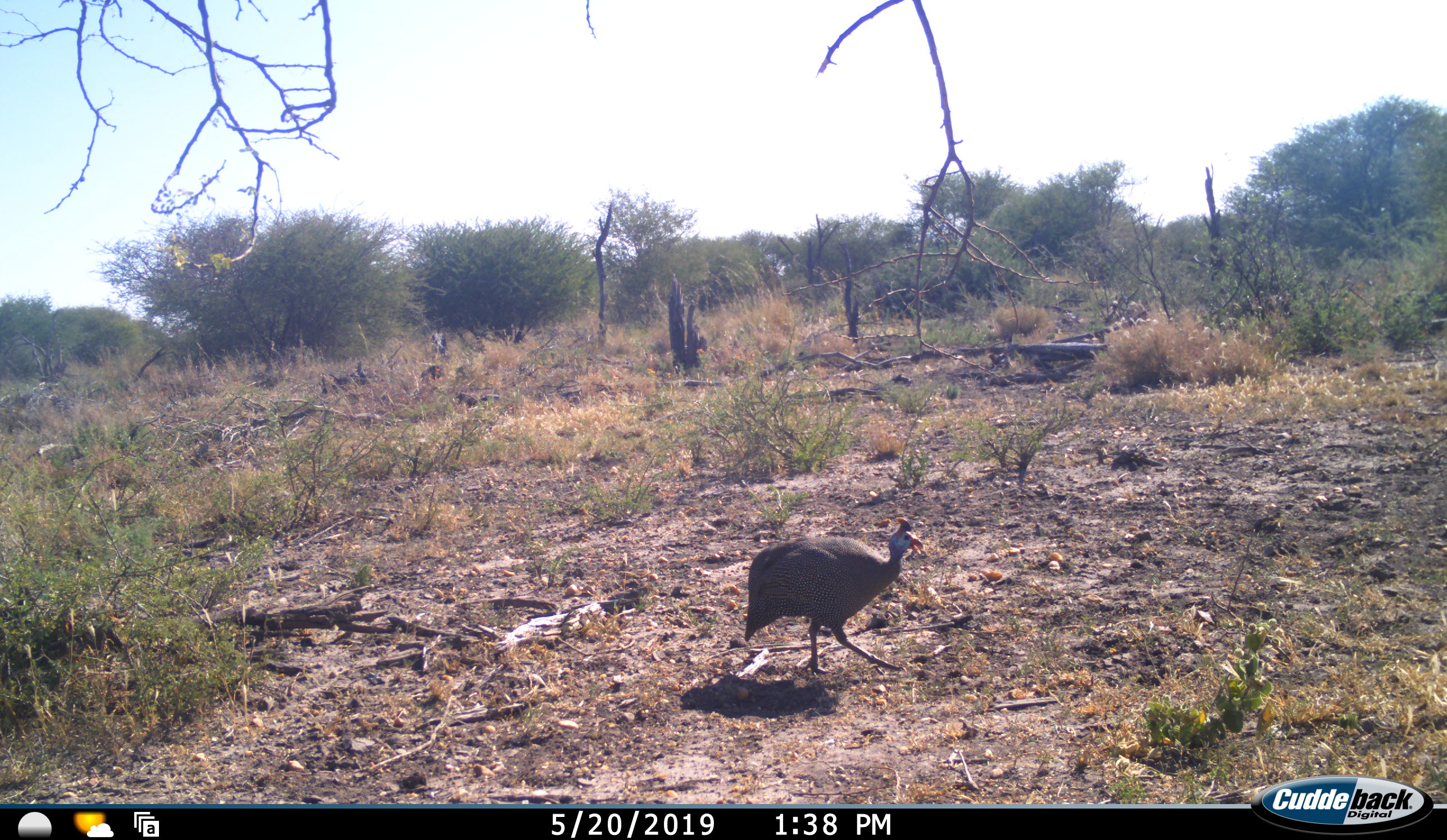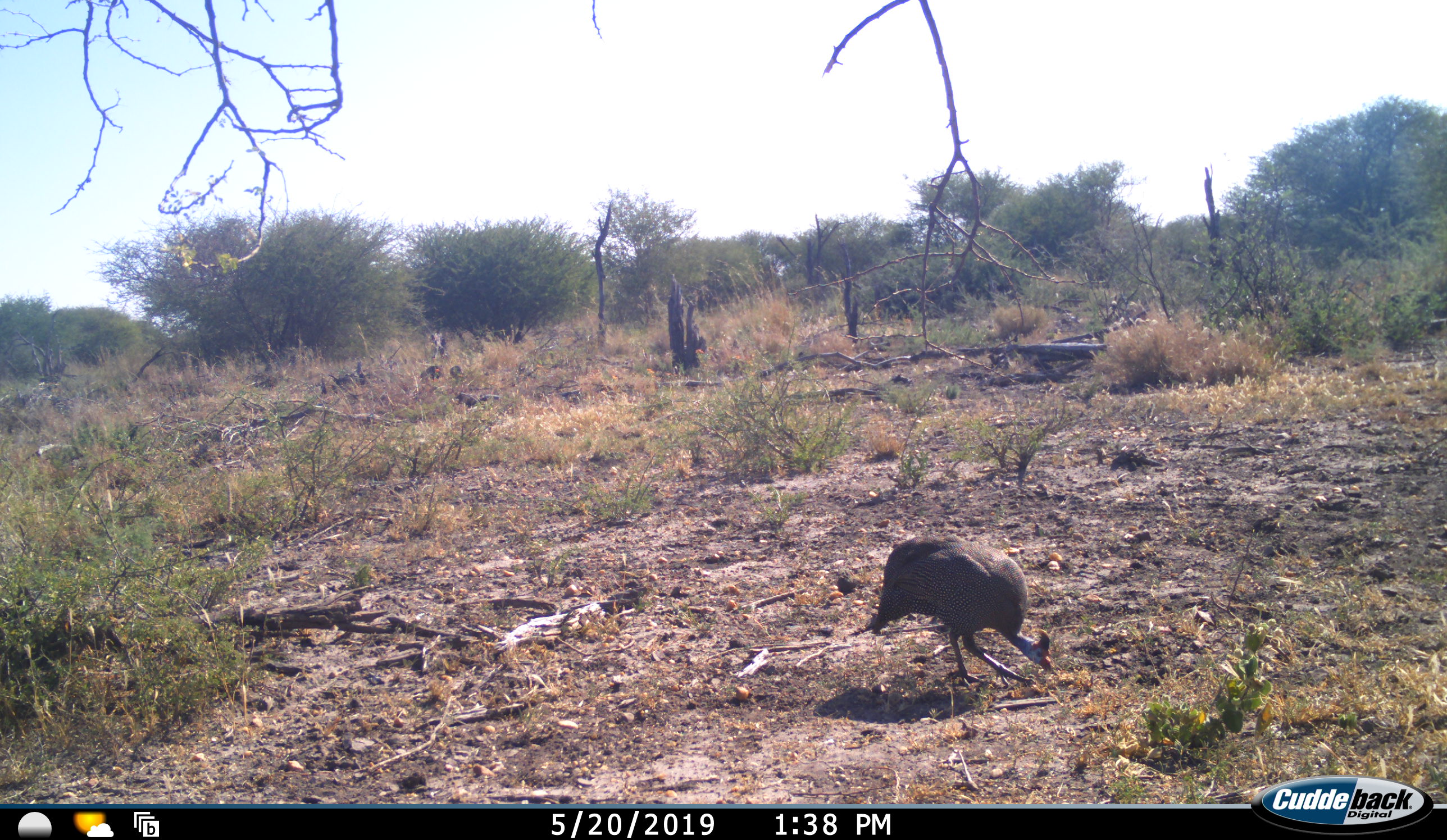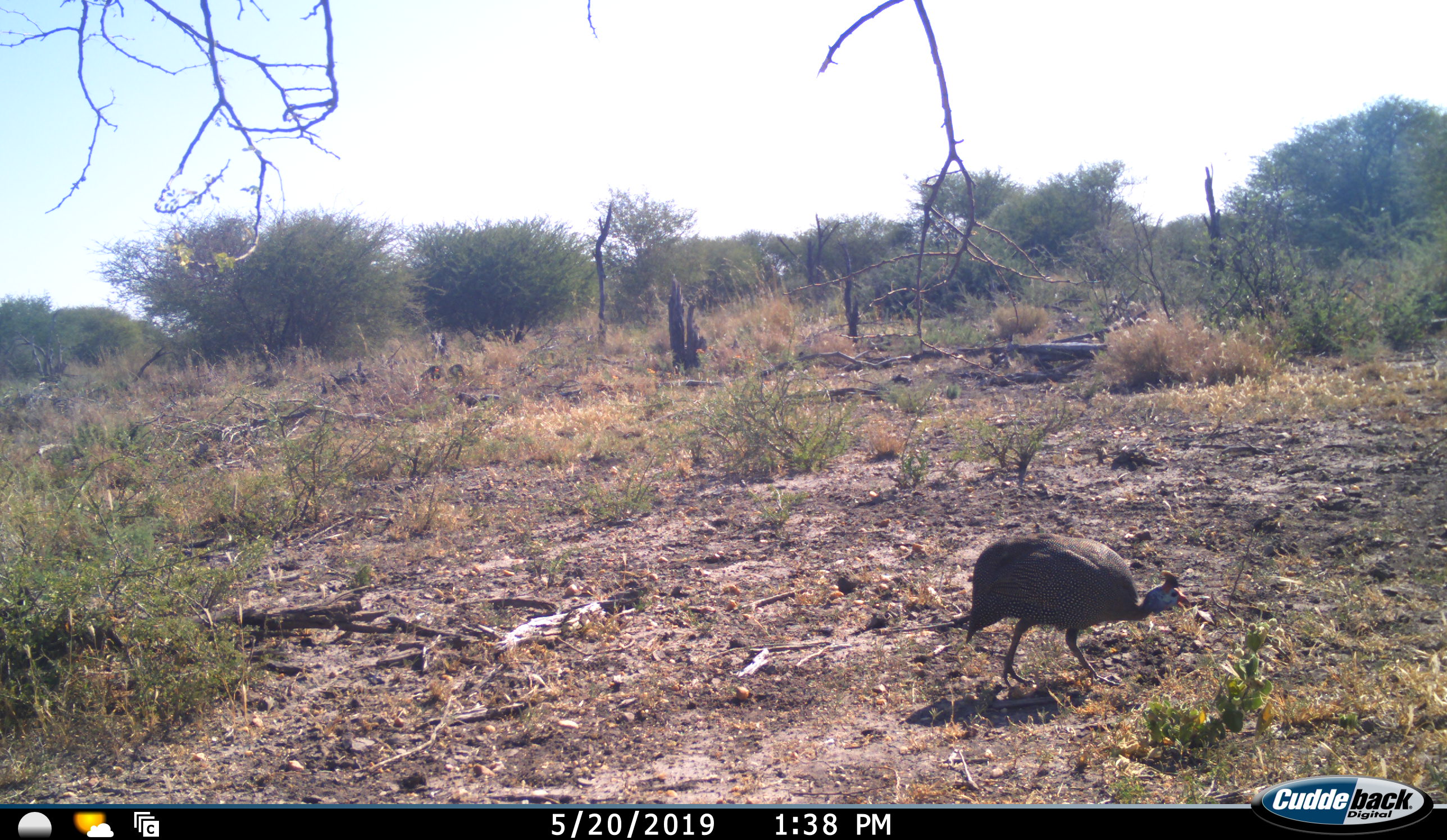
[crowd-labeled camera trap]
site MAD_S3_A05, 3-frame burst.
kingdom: Animalia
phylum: Chordata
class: Aves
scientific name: Aves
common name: bird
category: birdother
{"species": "birdother (bird) (Aves)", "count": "1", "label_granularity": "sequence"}